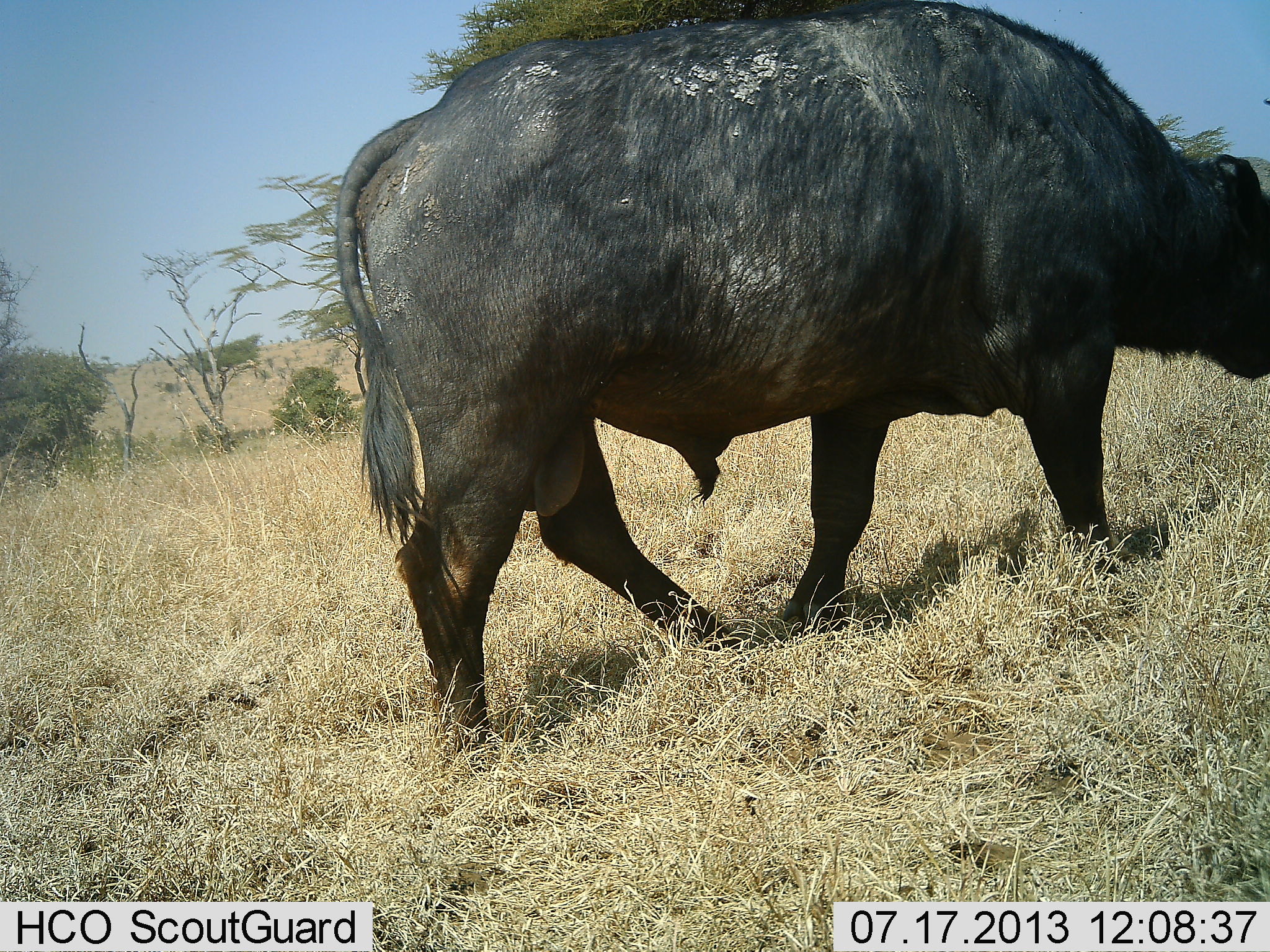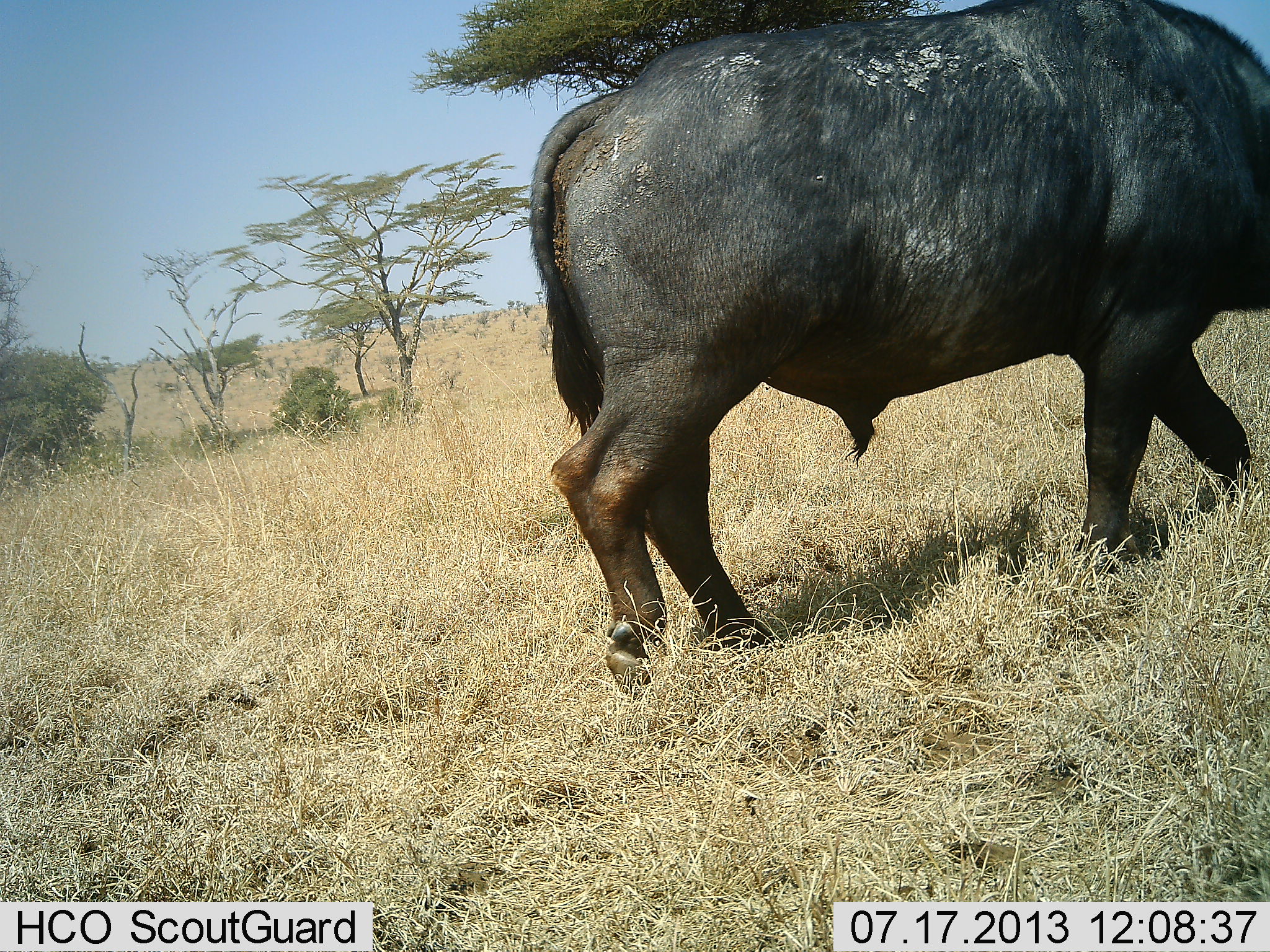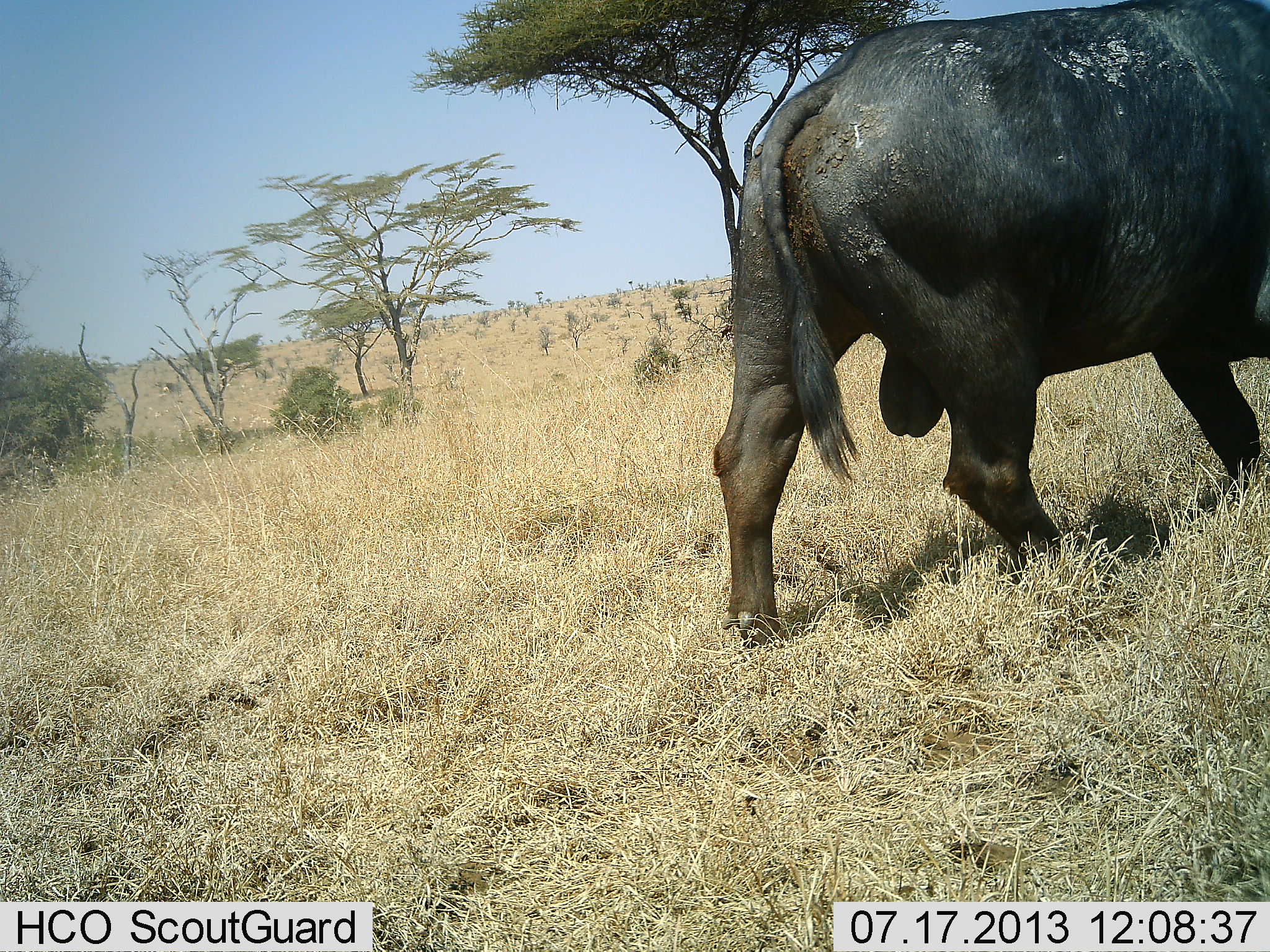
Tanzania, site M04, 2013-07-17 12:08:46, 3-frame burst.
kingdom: Animalia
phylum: Chordata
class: Mammalia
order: Artiodactyla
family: Bovidae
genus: Syncerus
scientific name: Syncerus caffer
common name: cape buffalo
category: buffalo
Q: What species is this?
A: Buffalo (cape buffalo) (Syncerus caffer).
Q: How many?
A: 1.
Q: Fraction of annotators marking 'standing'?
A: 6%.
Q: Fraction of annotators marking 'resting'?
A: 0%.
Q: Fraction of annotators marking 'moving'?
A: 94%.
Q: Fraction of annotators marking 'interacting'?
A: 0%.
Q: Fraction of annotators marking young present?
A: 0%.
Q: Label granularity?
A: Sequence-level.